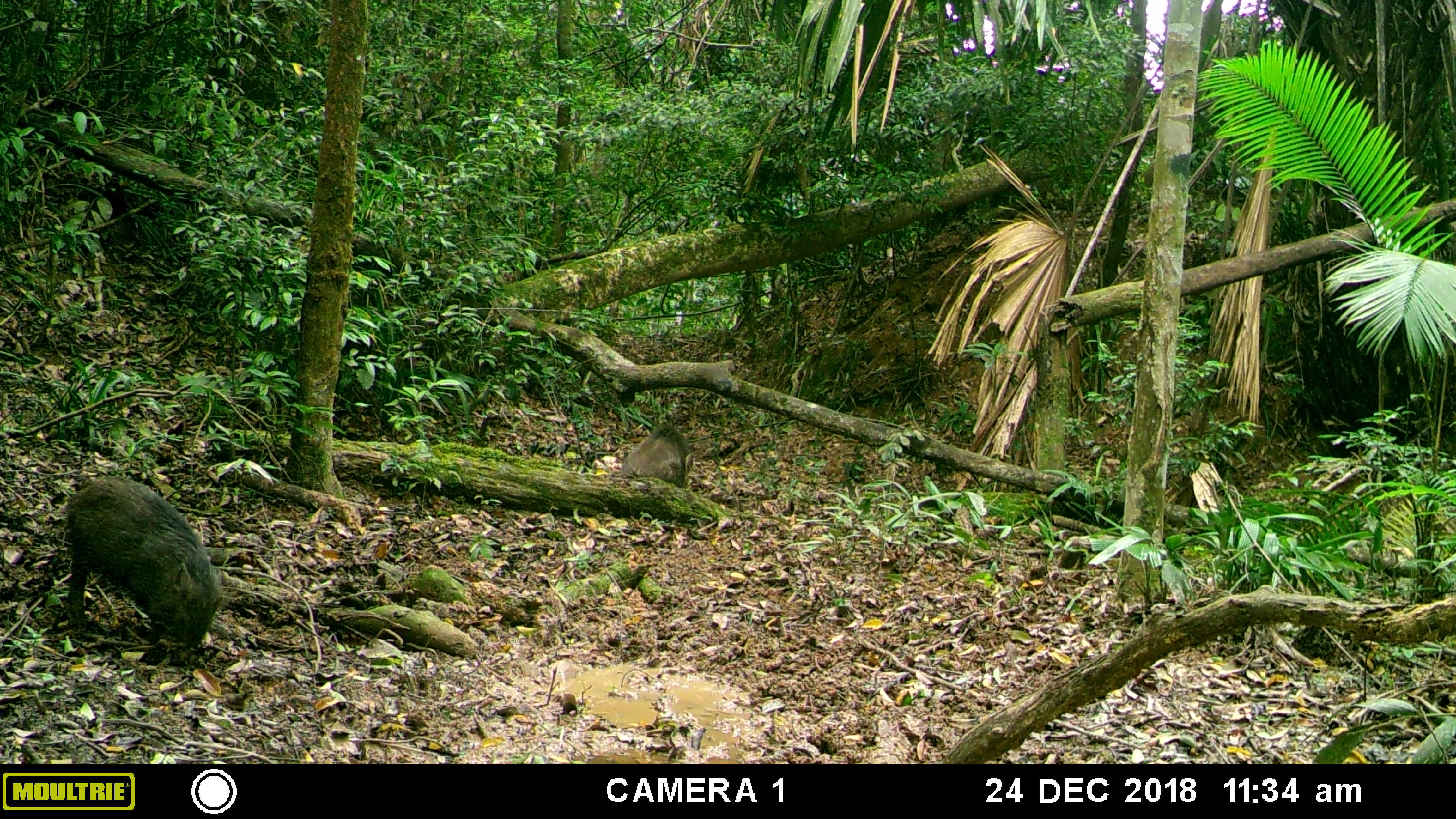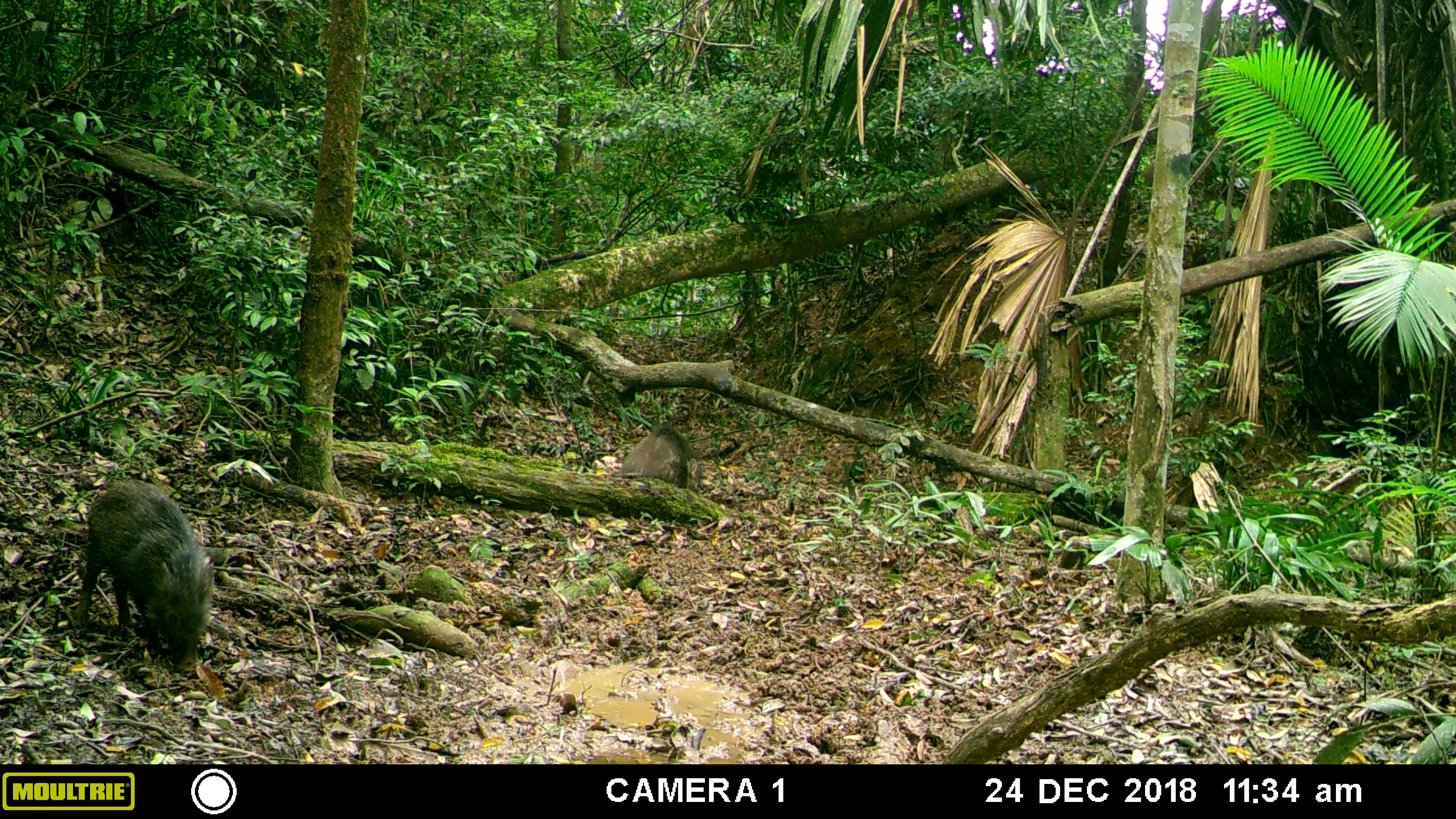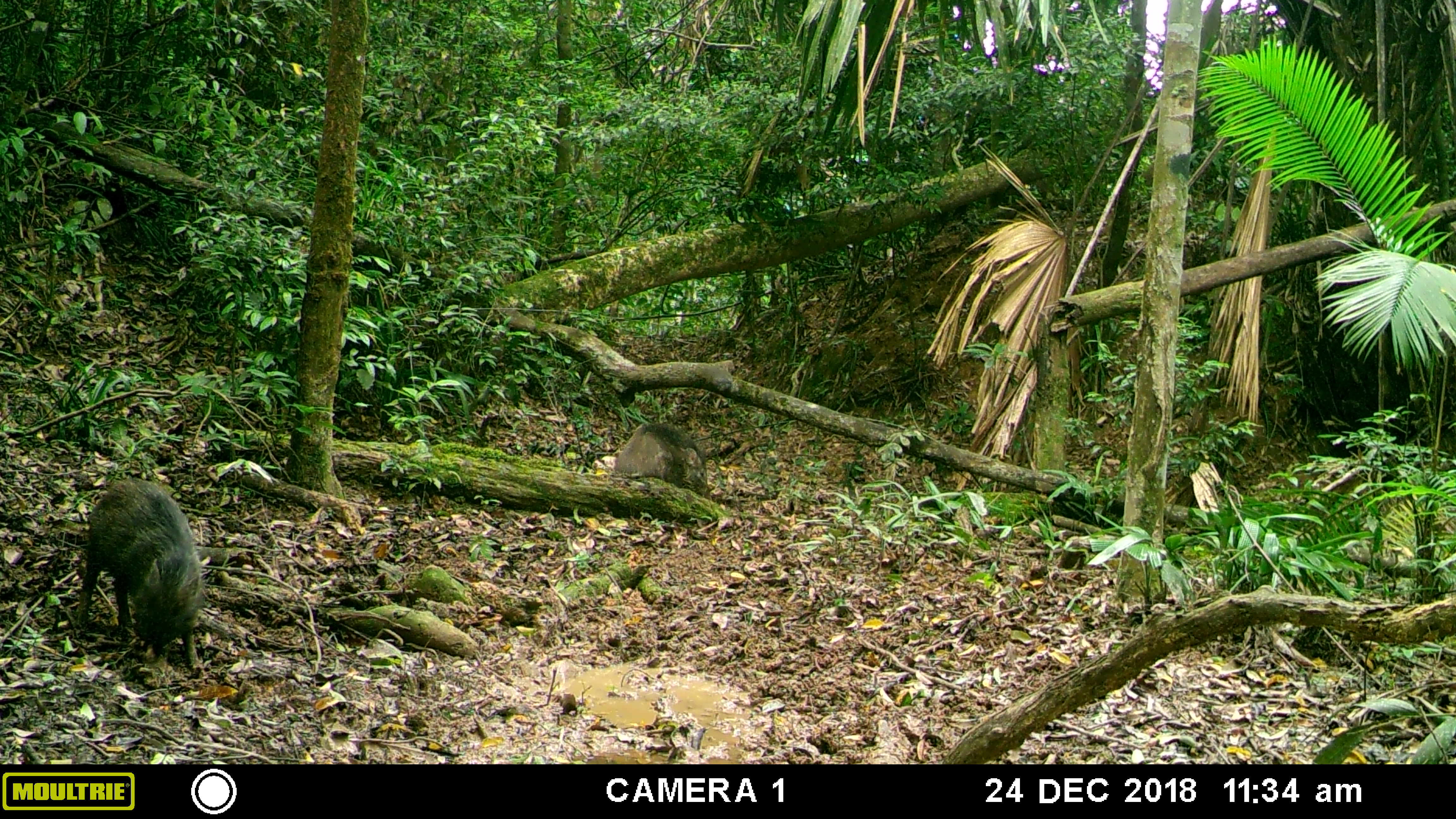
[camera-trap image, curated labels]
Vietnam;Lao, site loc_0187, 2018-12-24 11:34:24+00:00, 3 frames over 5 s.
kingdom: Animalia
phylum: Chordata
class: Mammalia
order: Artiodactyla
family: Suidae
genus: Sus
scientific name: Sus scrofa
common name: eurasian wild pig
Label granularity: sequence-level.